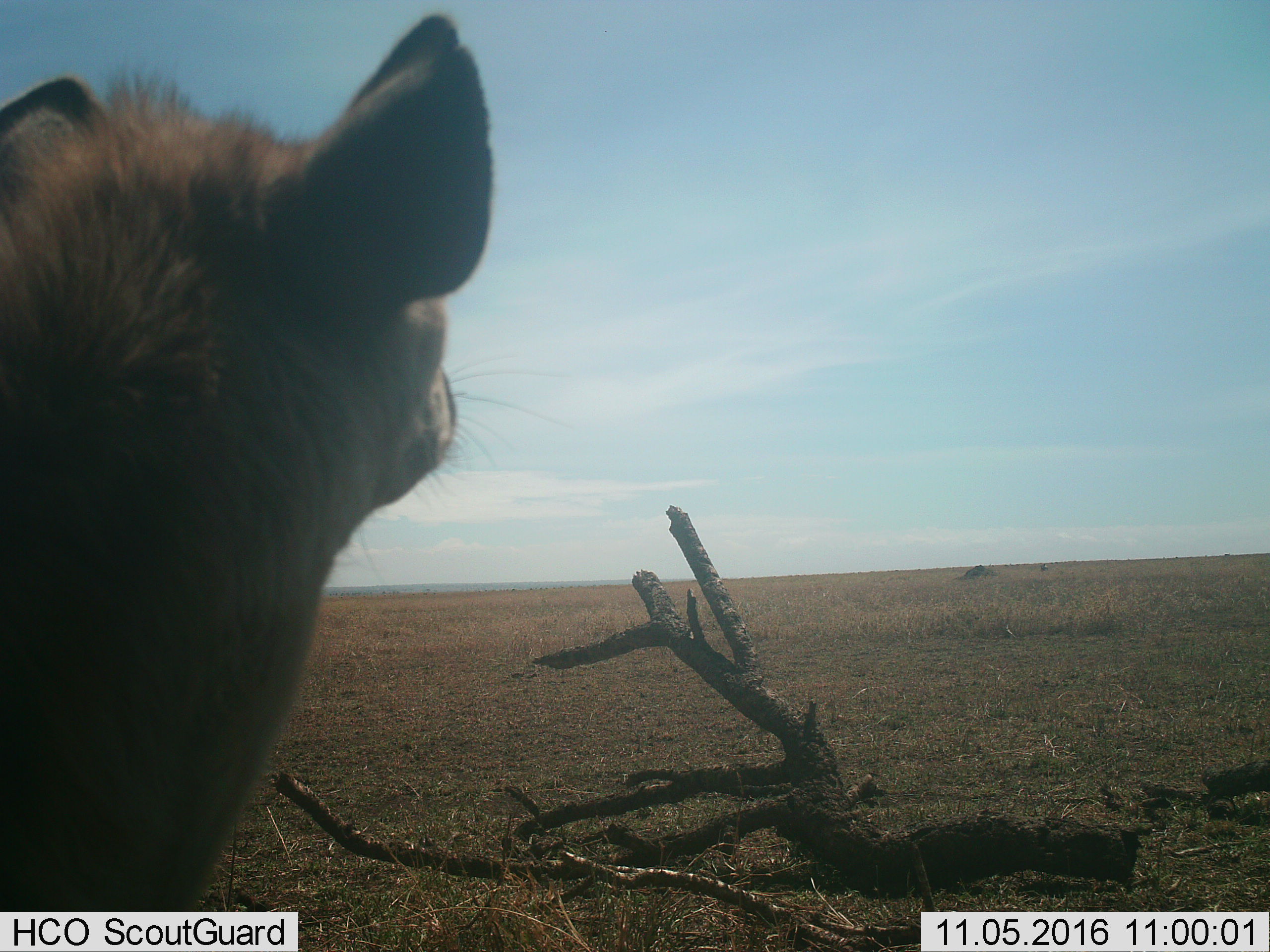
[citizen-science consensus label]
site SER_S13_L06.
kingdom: Animalia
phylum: Chordata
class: Mammalia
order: Carnivora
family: Hyaenidae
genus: Crocuta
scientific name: Crocuta crocuta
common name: spotted hyena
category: hyenaspotted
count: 1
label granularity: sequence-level